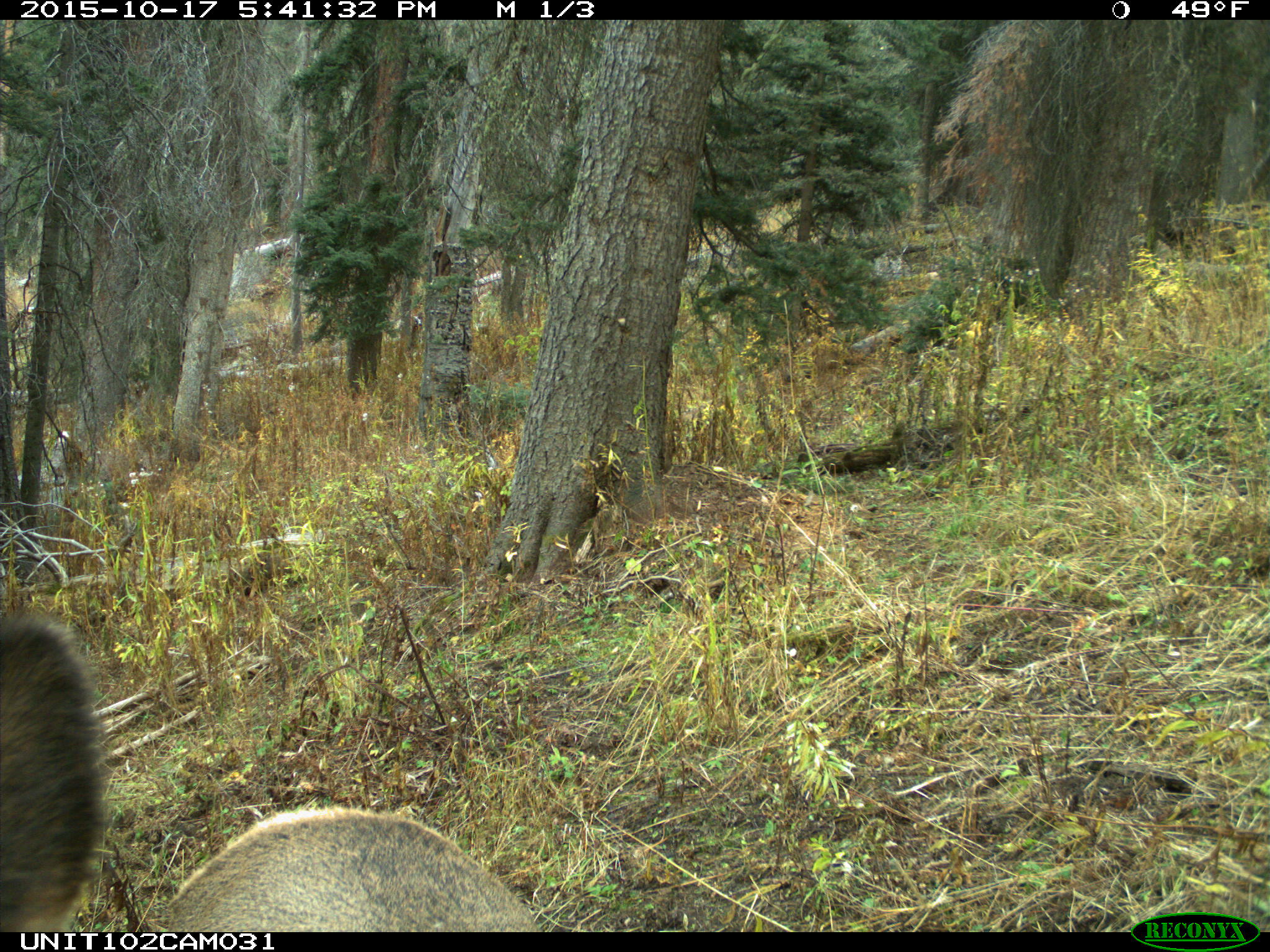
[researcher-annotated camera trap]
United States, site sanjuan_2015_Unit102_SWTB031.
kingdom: Animalia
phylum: Chordata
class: Mammalia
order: Artiodactyla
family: Cervidae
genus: Cervus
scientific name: Cervus elaphus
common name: red deer